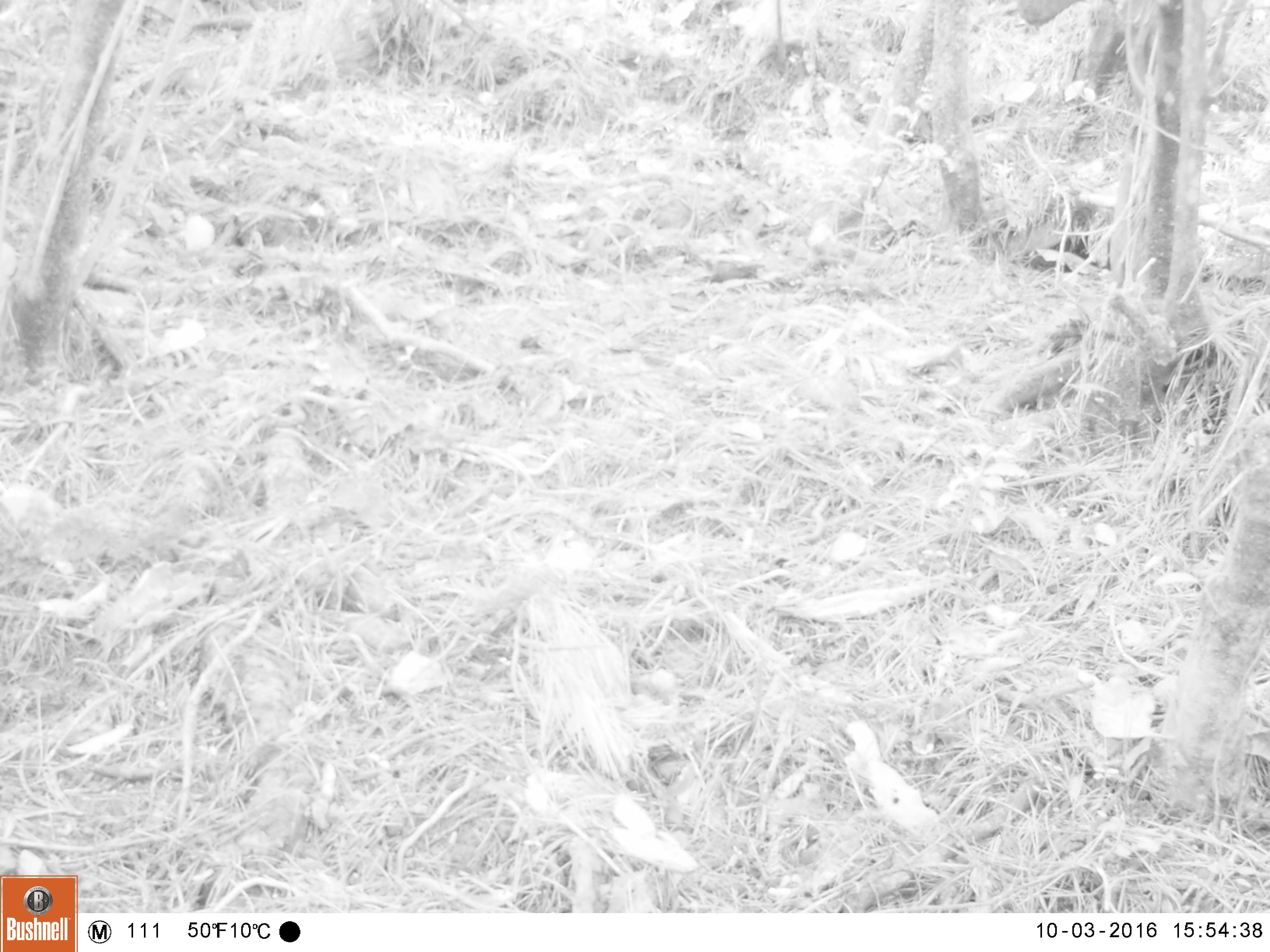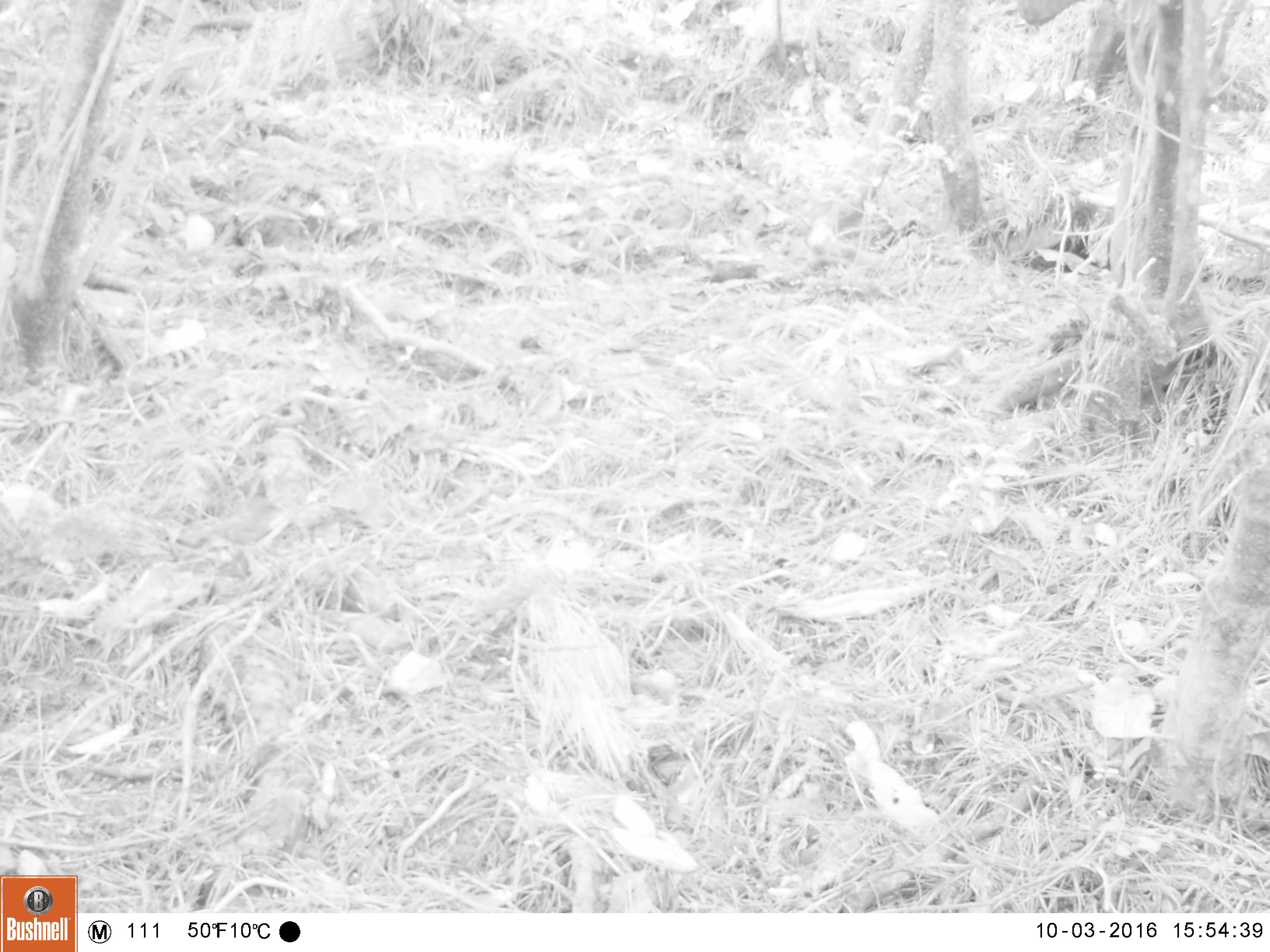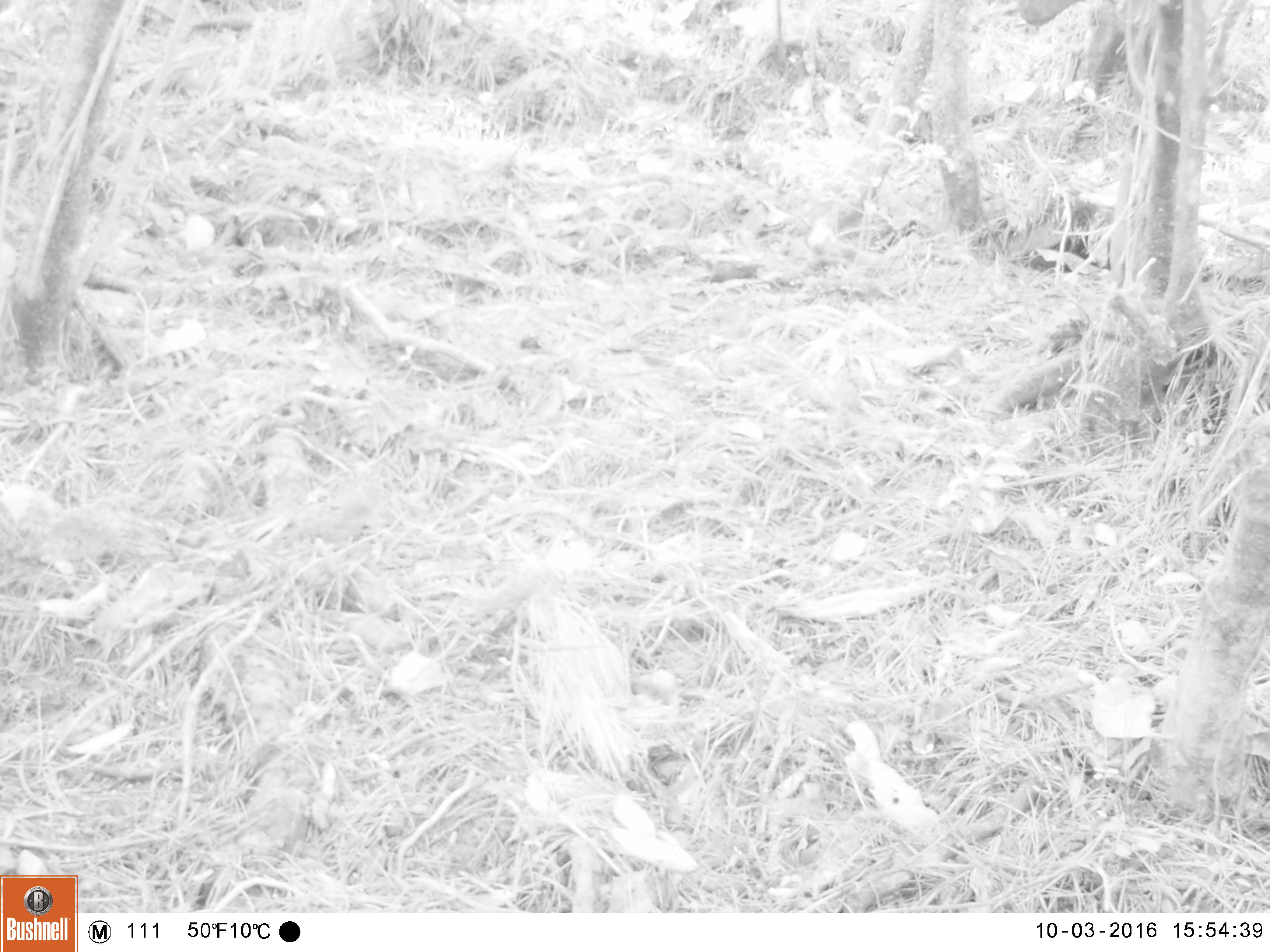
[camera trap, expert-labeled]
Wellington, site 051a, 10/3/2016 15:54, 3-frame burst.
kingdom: Animalia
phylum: Chordata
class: Aves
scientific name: Aves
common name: bird